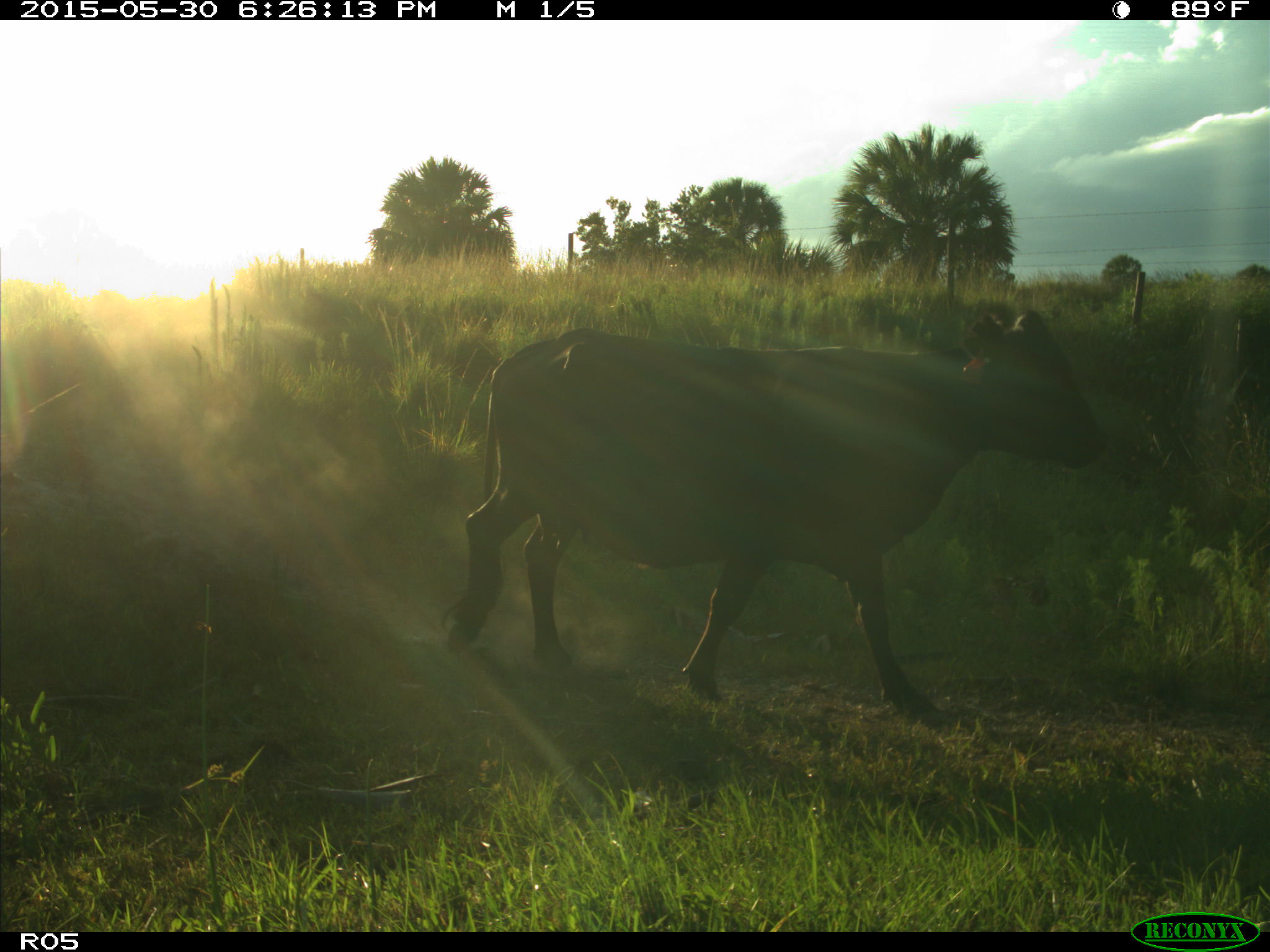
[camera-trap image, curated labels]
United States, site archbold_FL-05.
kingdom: Animalia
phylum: Chordata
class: Mammalia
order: Artiodactyla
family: Bovidae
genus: Bos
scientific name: Bos taurus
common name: domestic cow